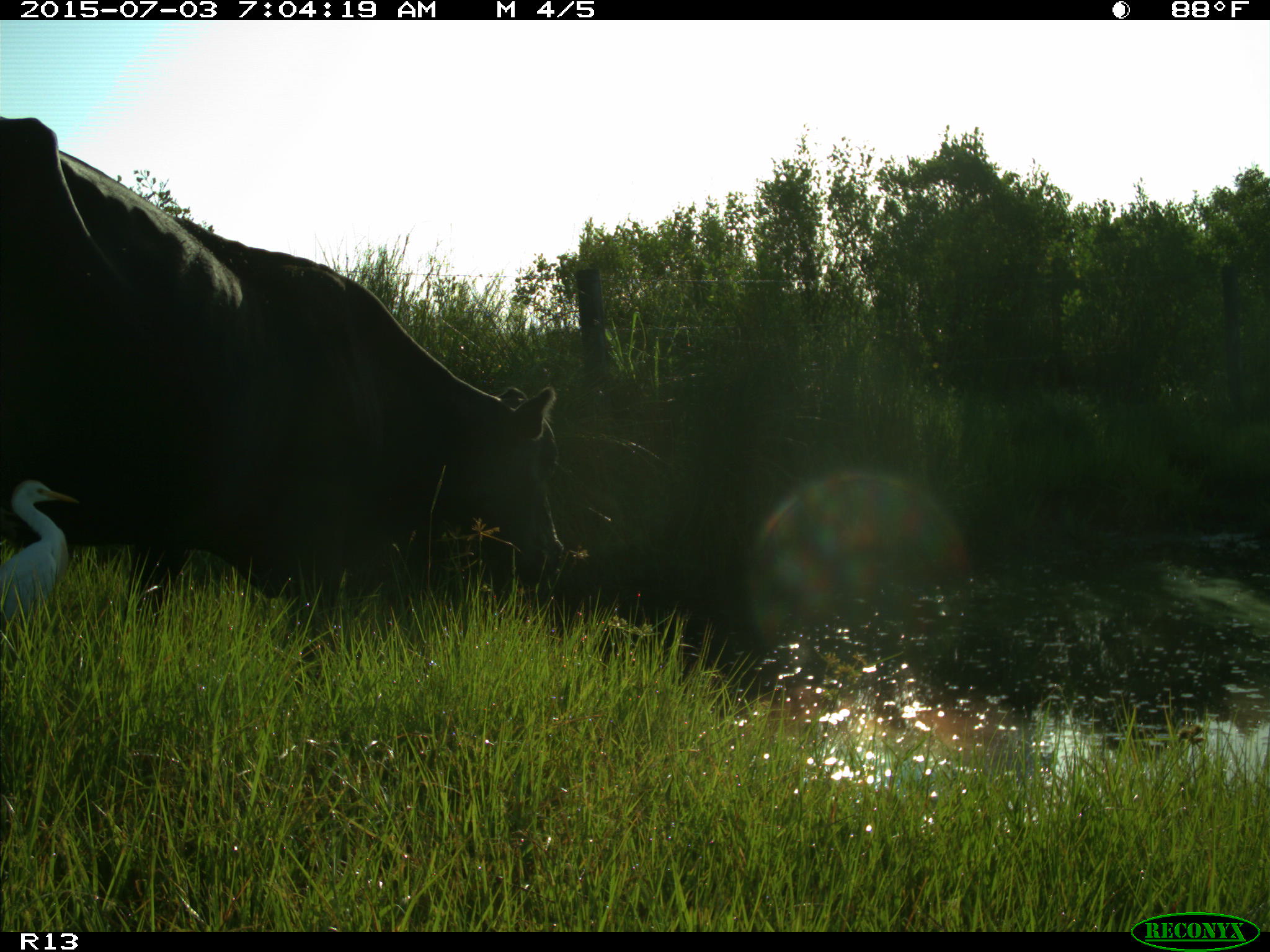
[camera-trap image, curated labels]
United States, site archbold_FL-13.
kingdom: Animalia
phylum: Chordata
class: Mammalia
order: Artiodactyla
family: Bovidae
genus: Bos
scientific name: Bos taurus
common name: domestic cow